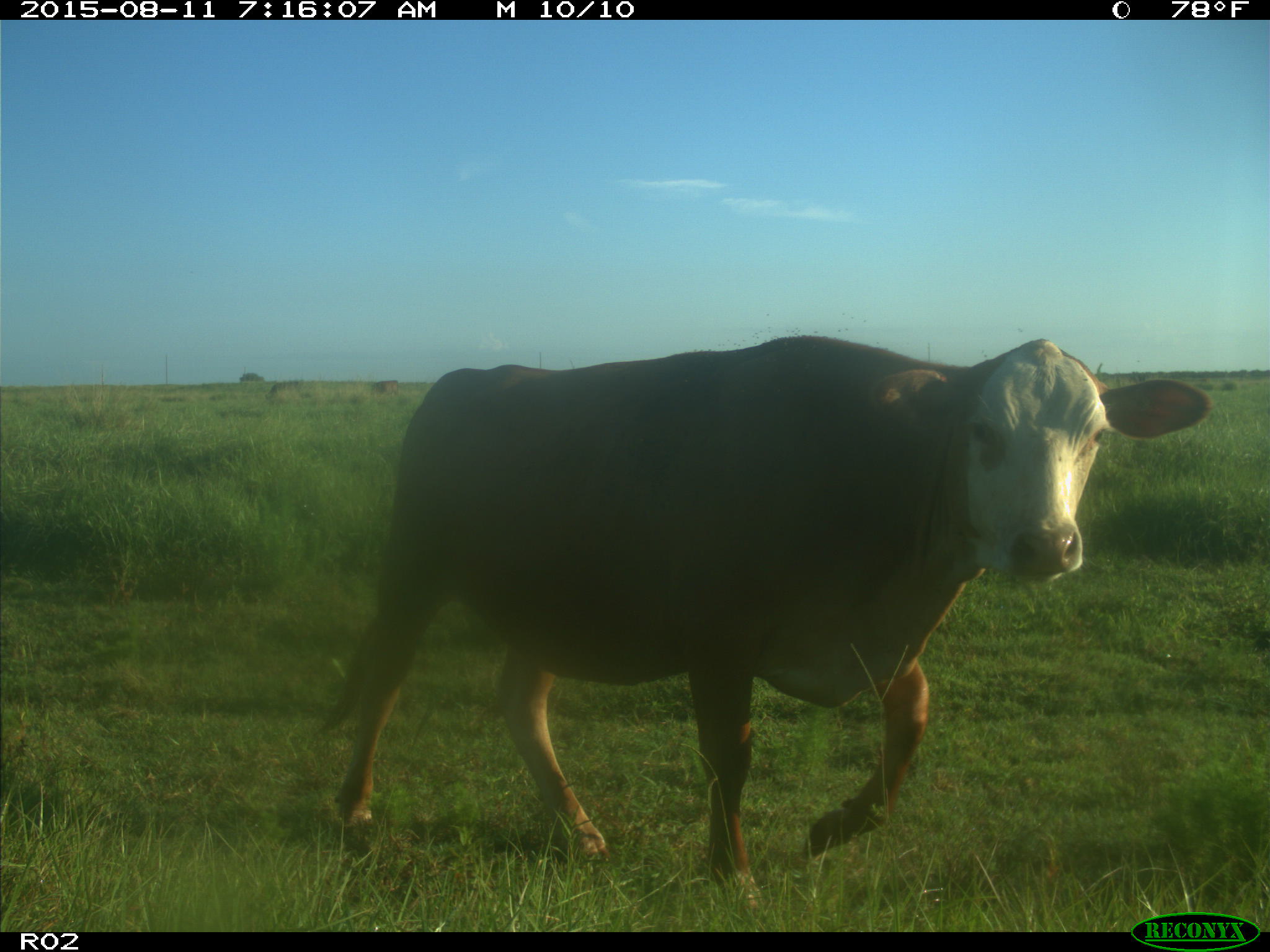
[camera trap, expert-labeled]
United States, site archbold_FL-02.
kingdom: Animalia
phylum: Chordata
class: Mammalia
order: Artiodactyla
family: Bovidae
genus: Bos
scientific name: Bos taurus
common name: domestic cow